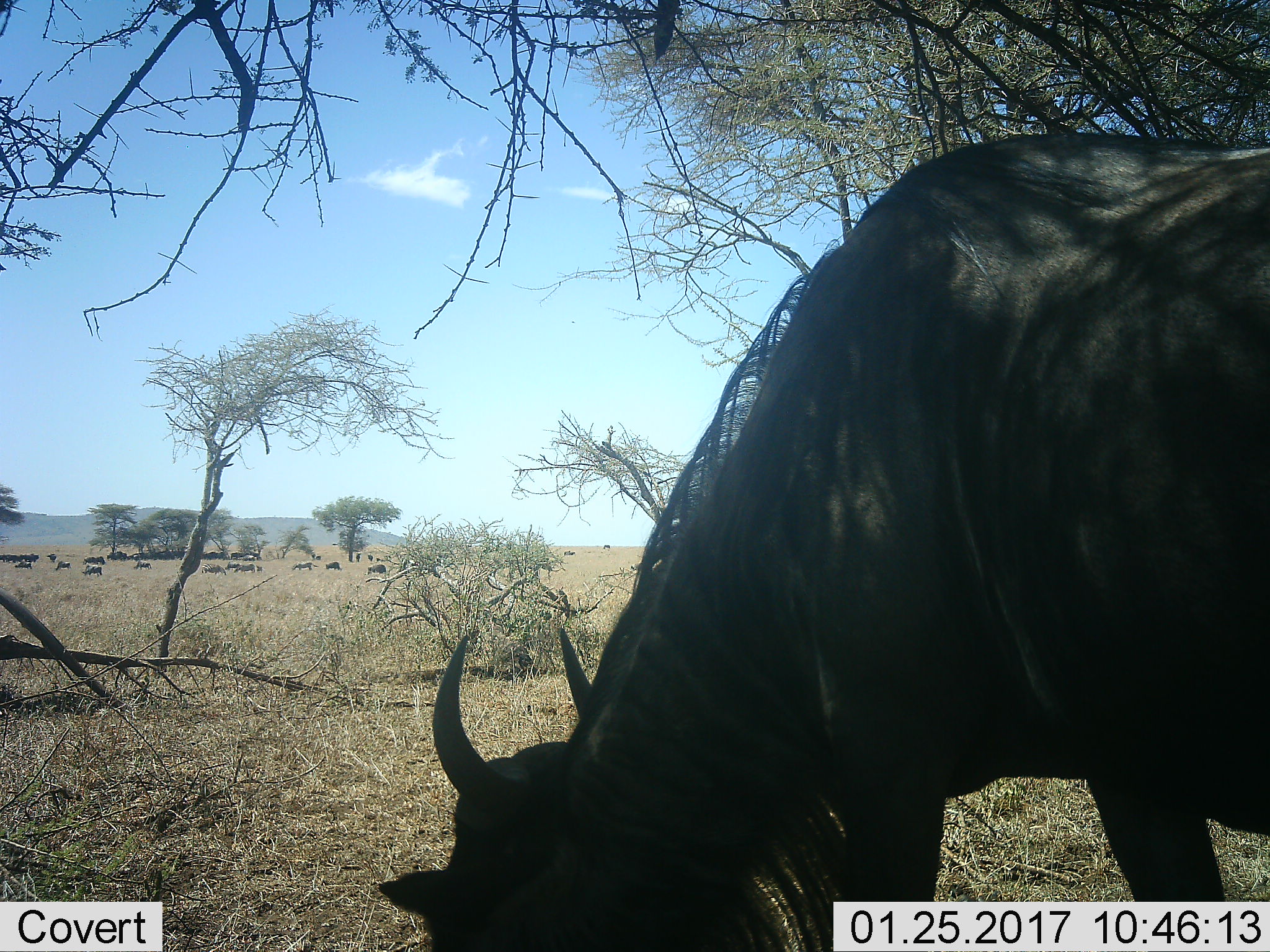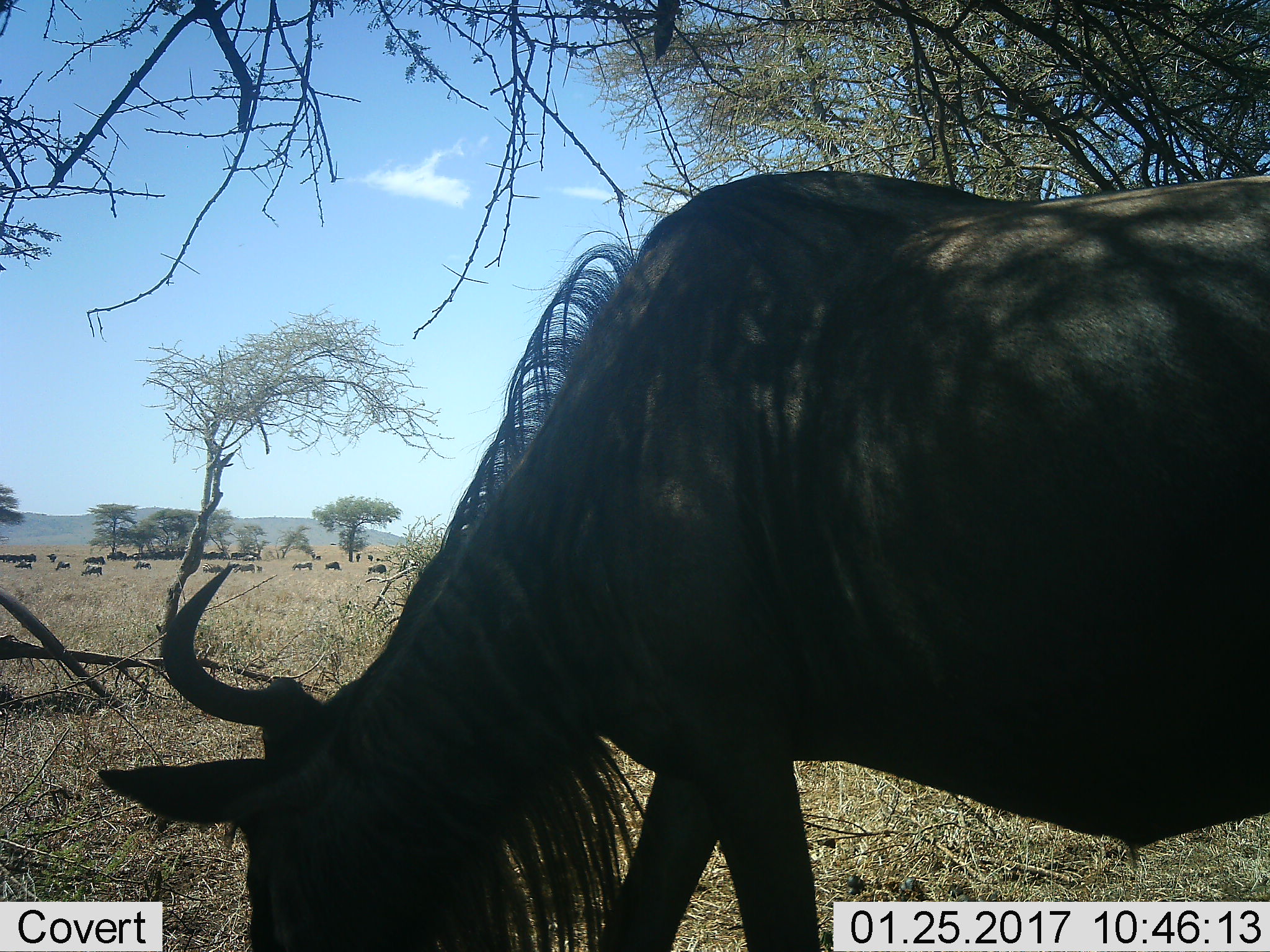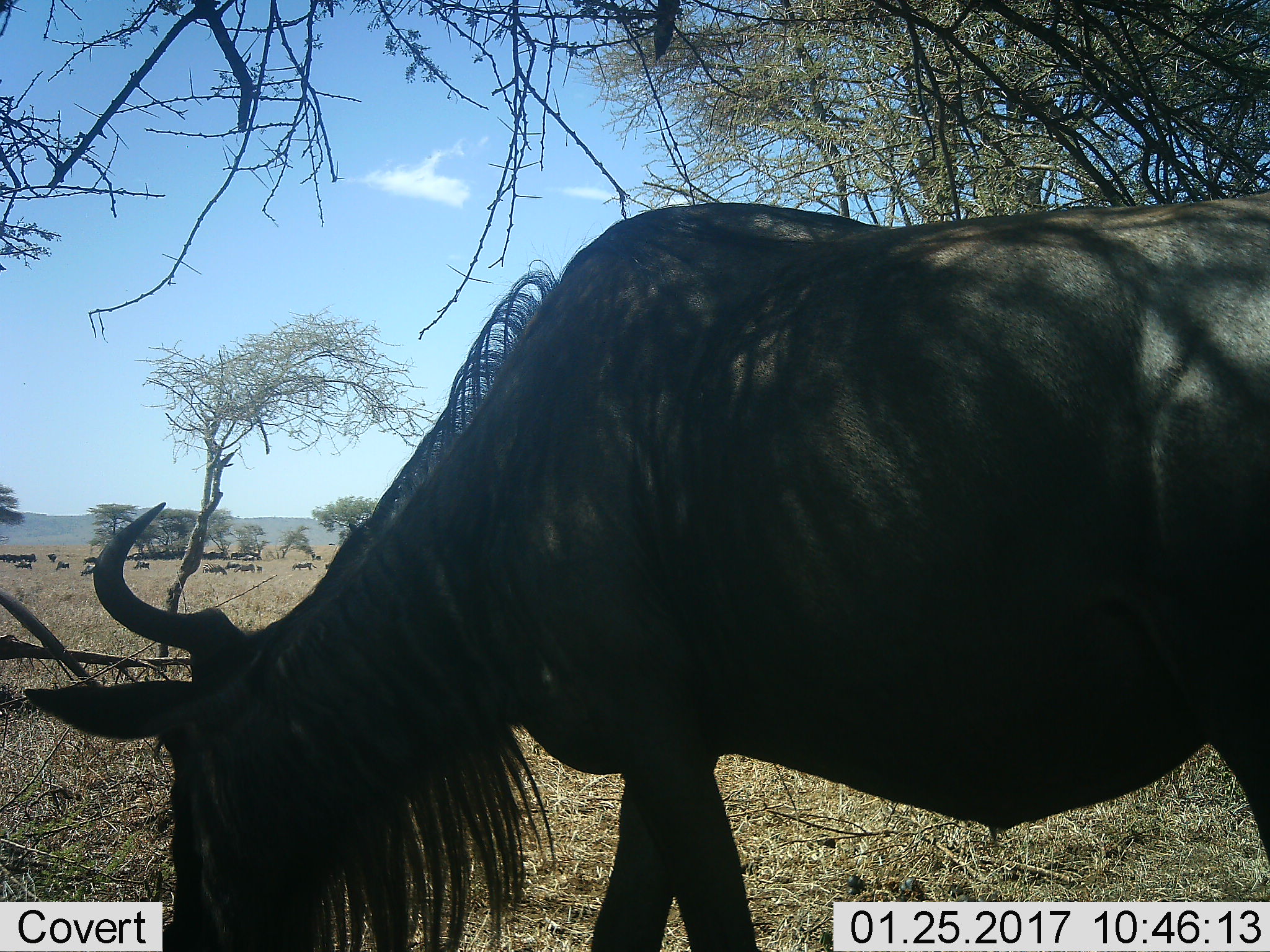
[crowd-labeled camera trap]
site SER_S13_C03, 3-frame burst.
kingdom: Animalia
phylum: Chordata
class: Mammalia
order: Artiodactyla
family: Bovidae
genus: Connochaetes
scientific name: Connochaetes taurinus taurinus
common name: blue wildebeest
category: wildebeestblue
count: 1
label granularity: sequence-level